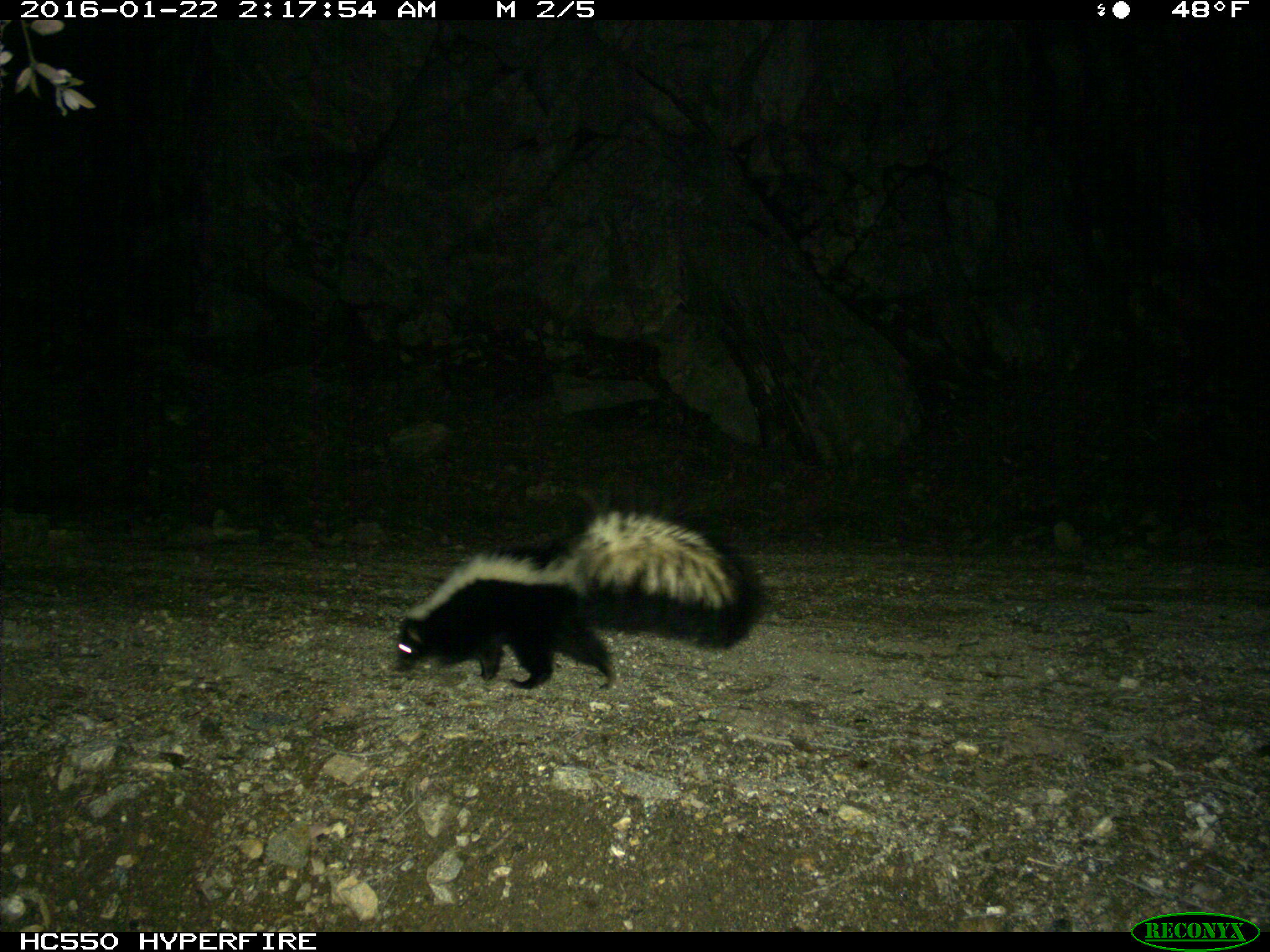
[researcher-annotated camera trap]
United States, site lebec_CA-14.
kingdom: Animalia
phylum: Chordata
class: Mammalia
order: Carnivora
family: Mephitidae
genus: Mephitis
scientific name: Mephitis mephitis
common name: striped skunk